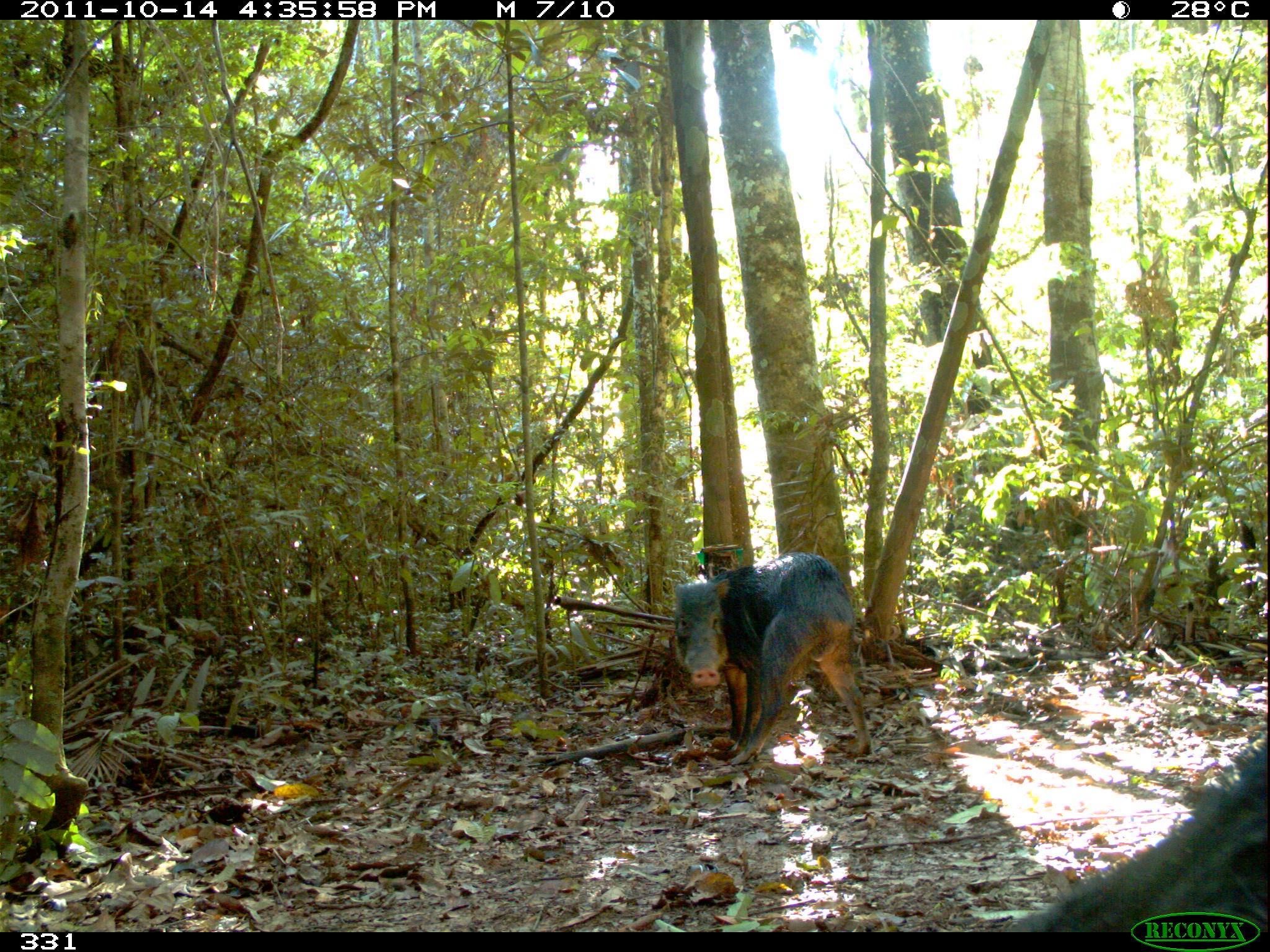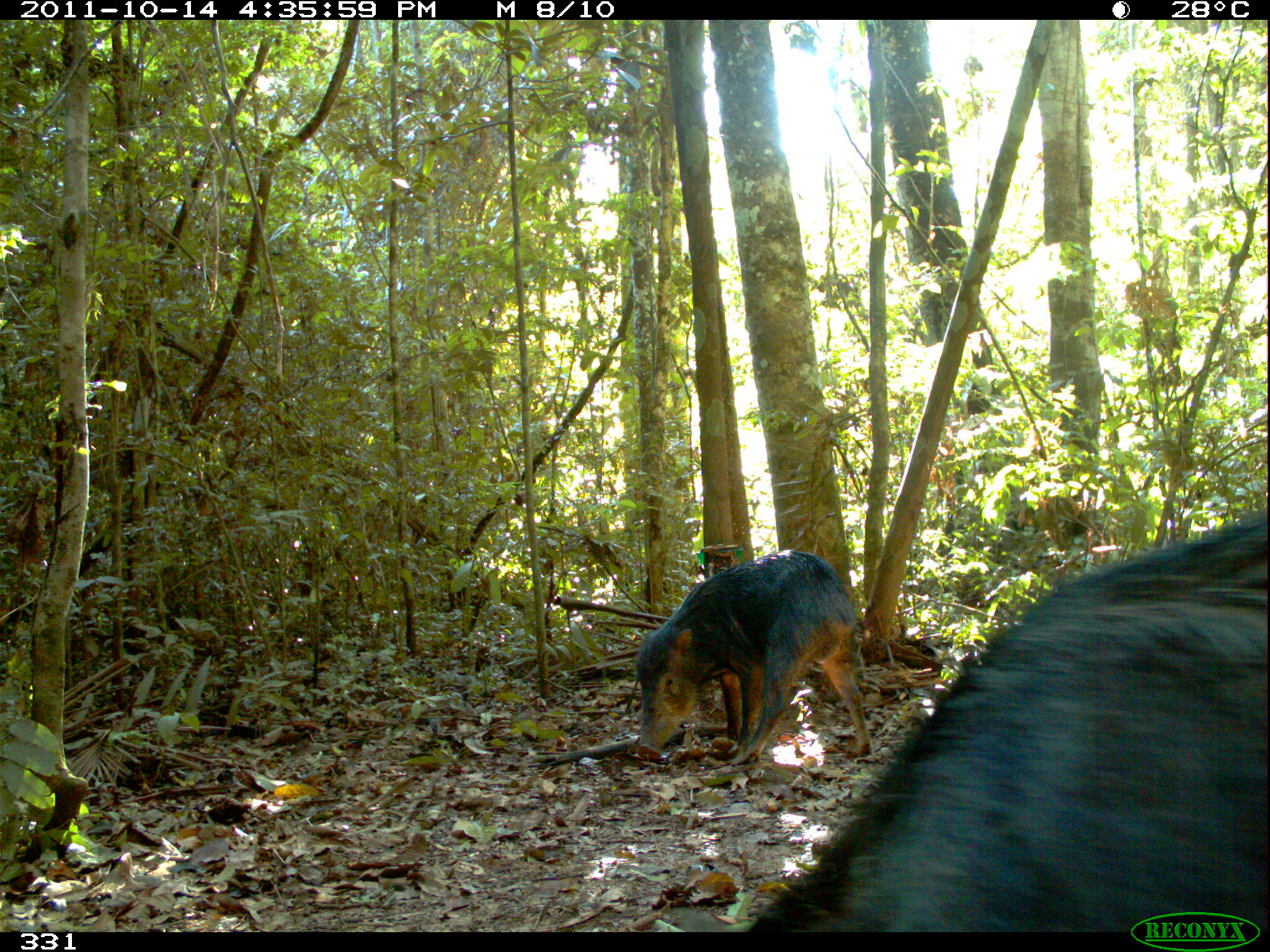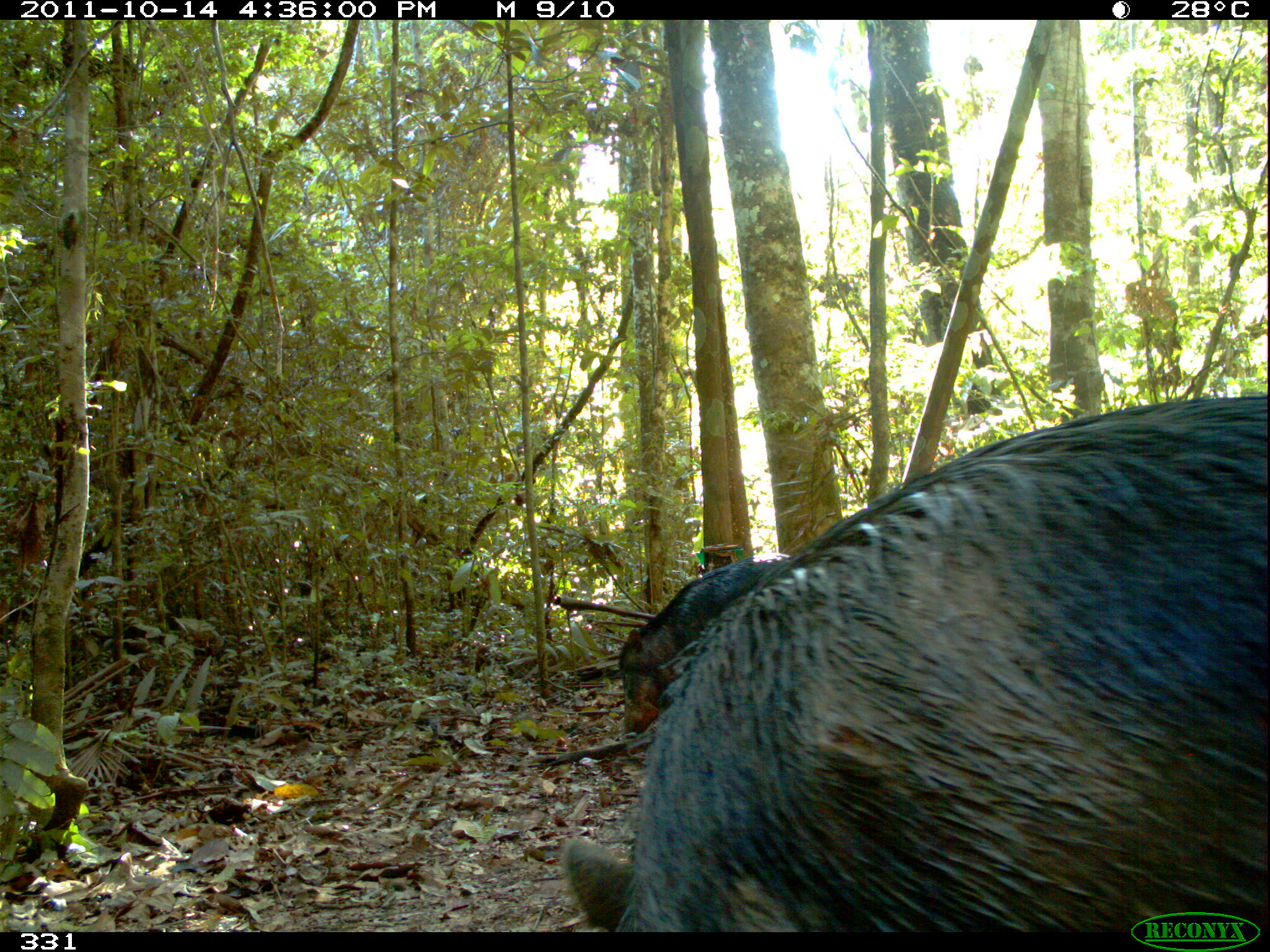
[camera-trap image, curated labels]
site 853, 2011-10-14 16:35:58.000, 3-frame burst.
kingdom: Animalia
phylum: Chordata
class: Mammalia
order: Artiodactyla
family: Tayassuidae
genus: Tayassu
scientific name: Tayassu pecari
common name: white-lipped peccary